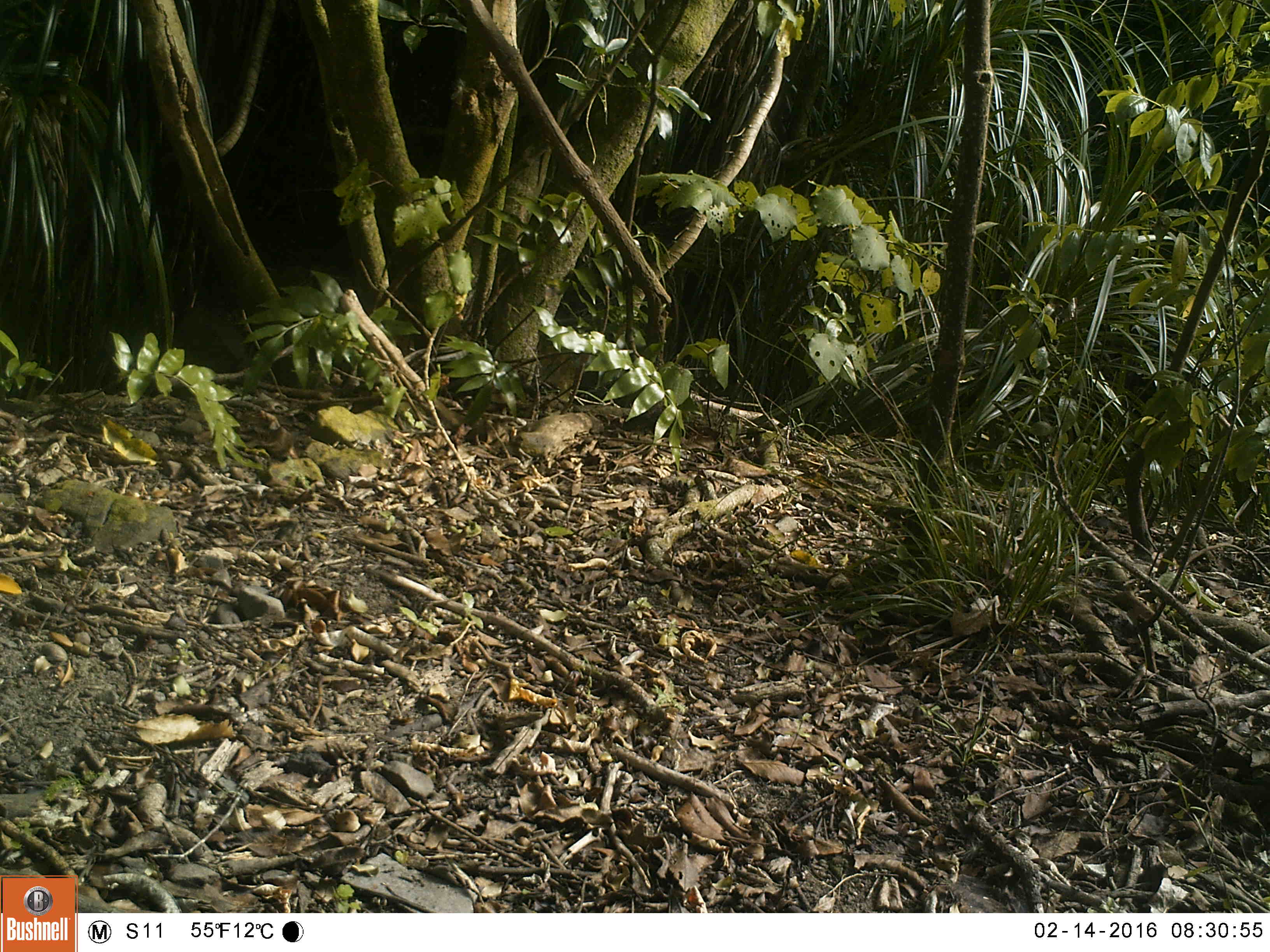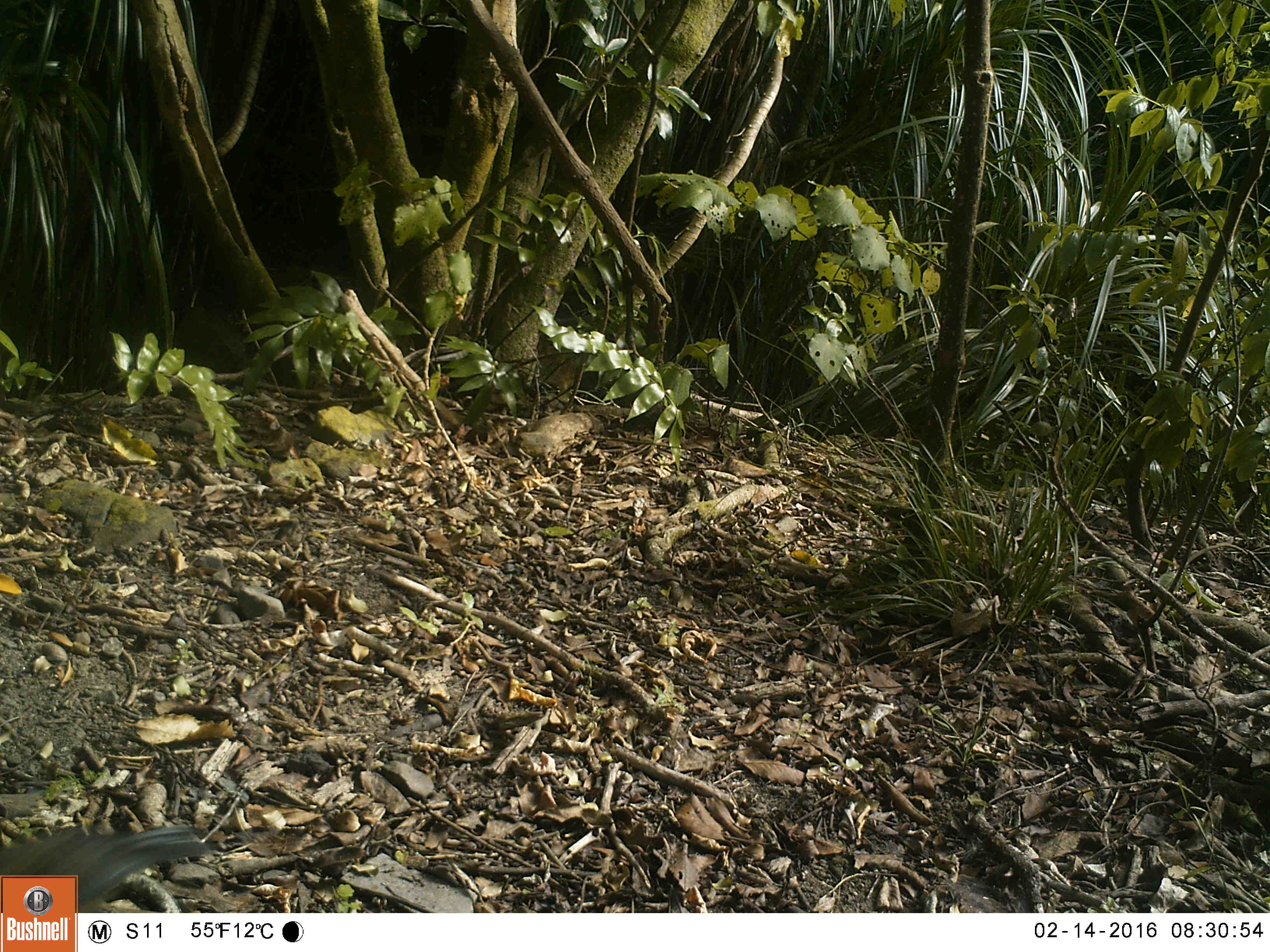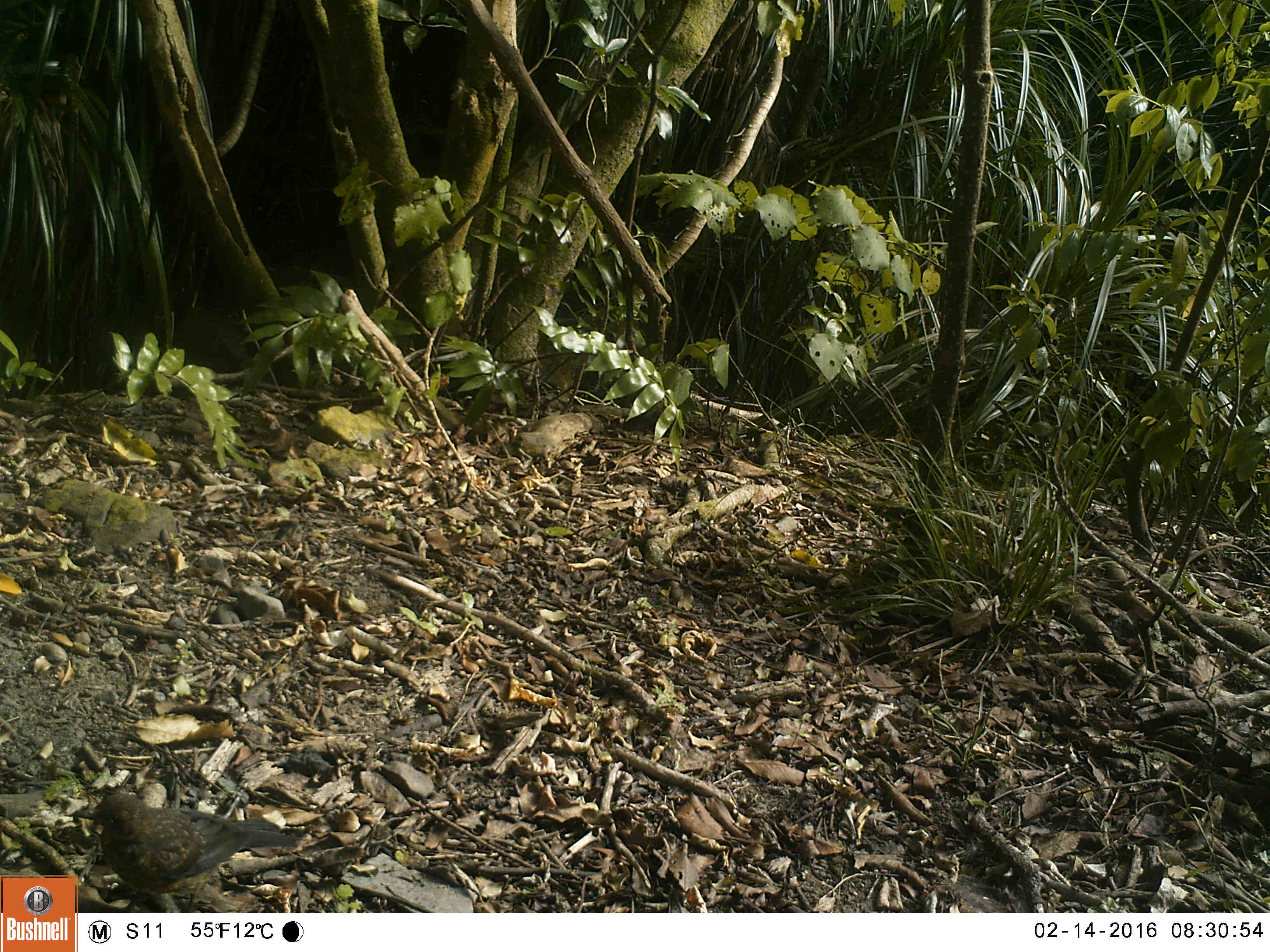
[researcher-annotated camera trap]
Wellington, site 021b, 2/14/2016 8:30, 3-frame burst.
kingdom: Animalia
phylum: Chordata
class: Aves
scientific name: Aves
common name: bird